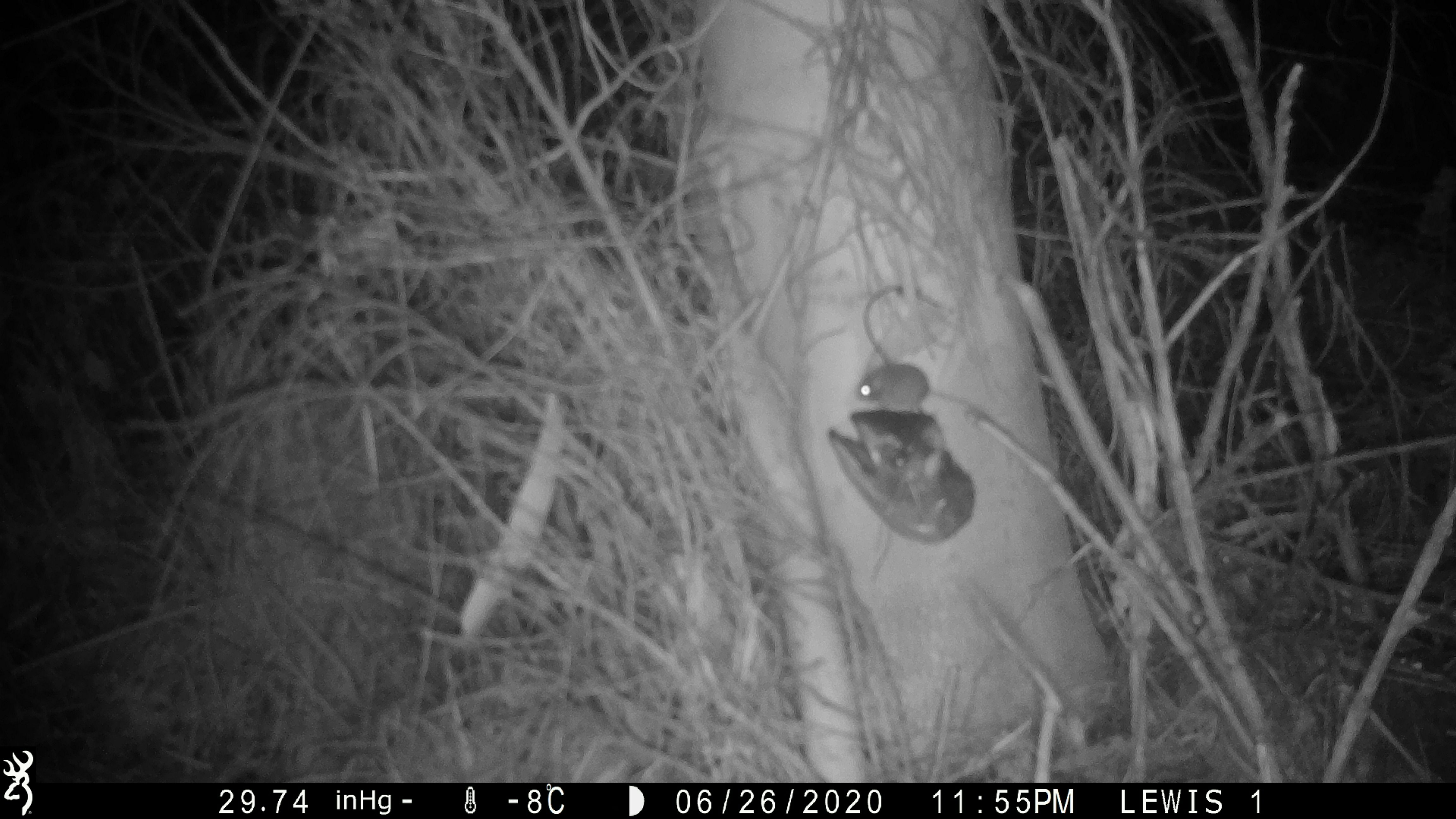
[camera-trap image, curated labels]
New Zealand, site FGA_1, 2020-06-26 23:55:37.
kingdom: Animalia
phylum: Chordata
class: Mammalia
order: Rodentia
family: Muridae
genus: Mus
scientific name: Mus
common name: mouse